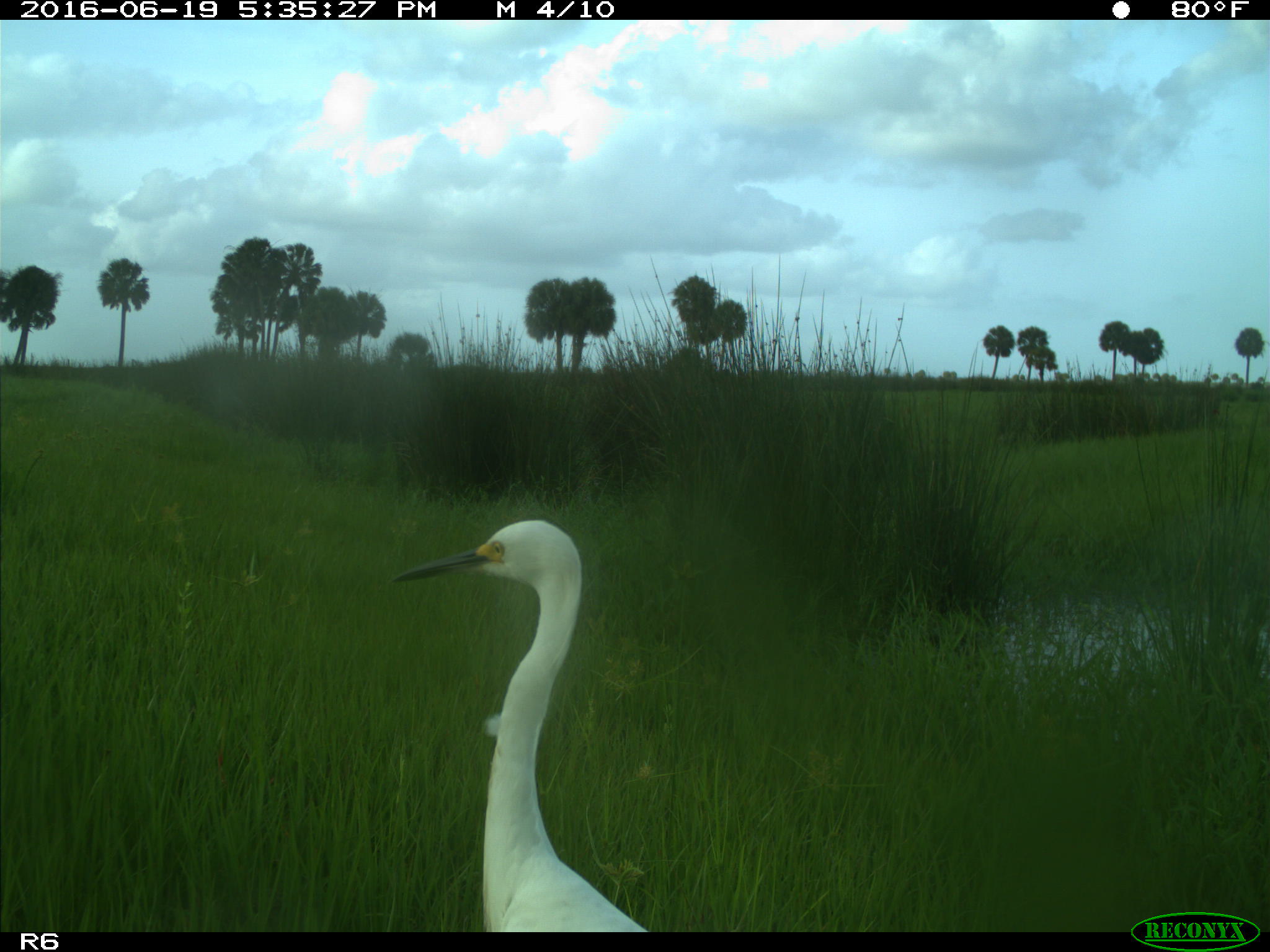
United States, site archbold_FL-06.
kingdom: Animalia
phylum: Chordata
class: Aves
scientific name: Aves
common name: birds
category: unidentified bird